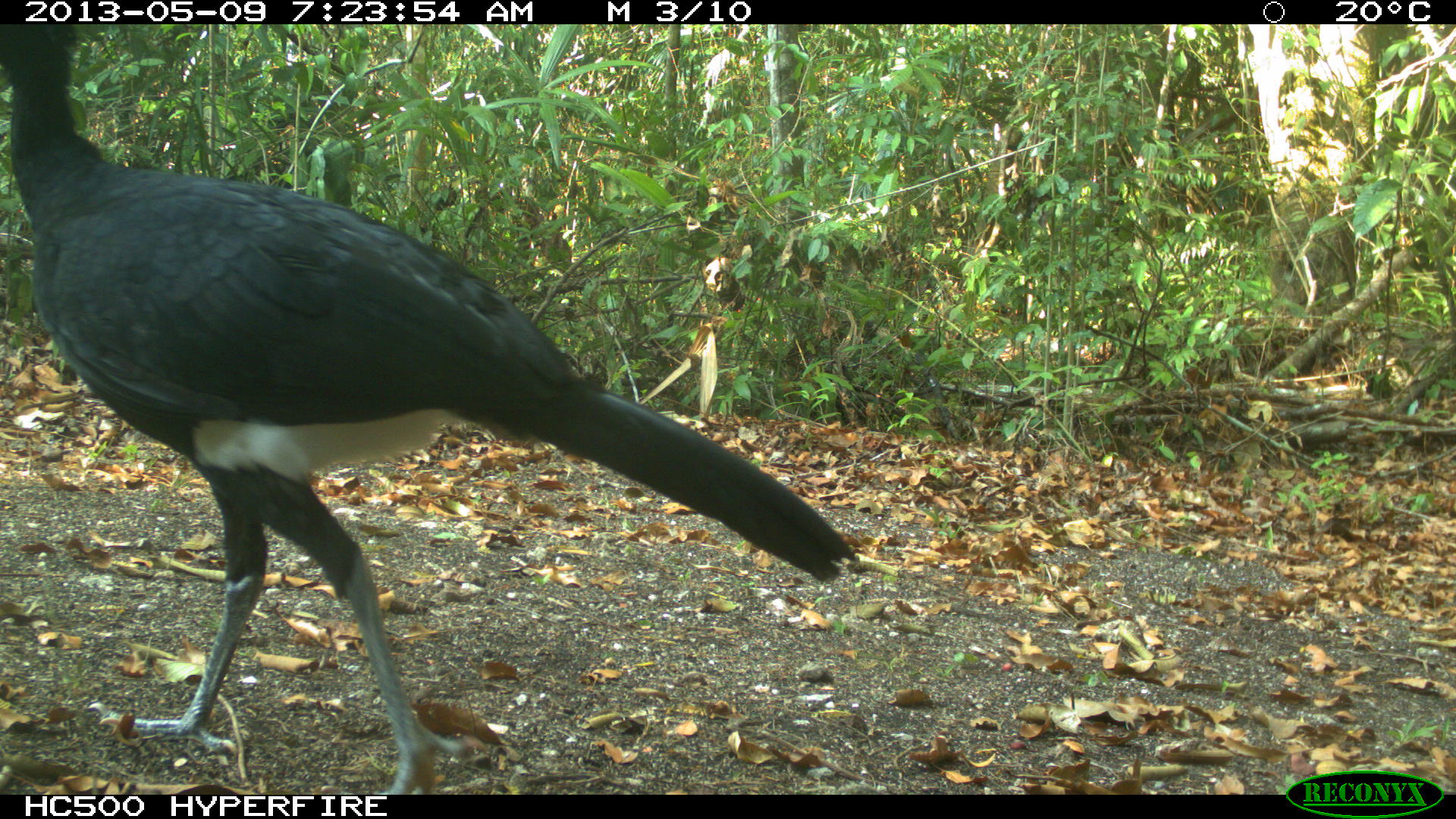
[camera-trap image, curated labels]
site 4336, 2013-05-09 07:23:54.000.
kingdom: Animalia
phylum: Chordata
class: Aves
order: Galliformes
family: Cracidae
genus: Crax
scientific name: Crax rubra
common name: great curassow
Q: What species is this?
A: Crax rubra (great curassow).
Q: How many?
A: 1.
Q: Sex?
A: Male.